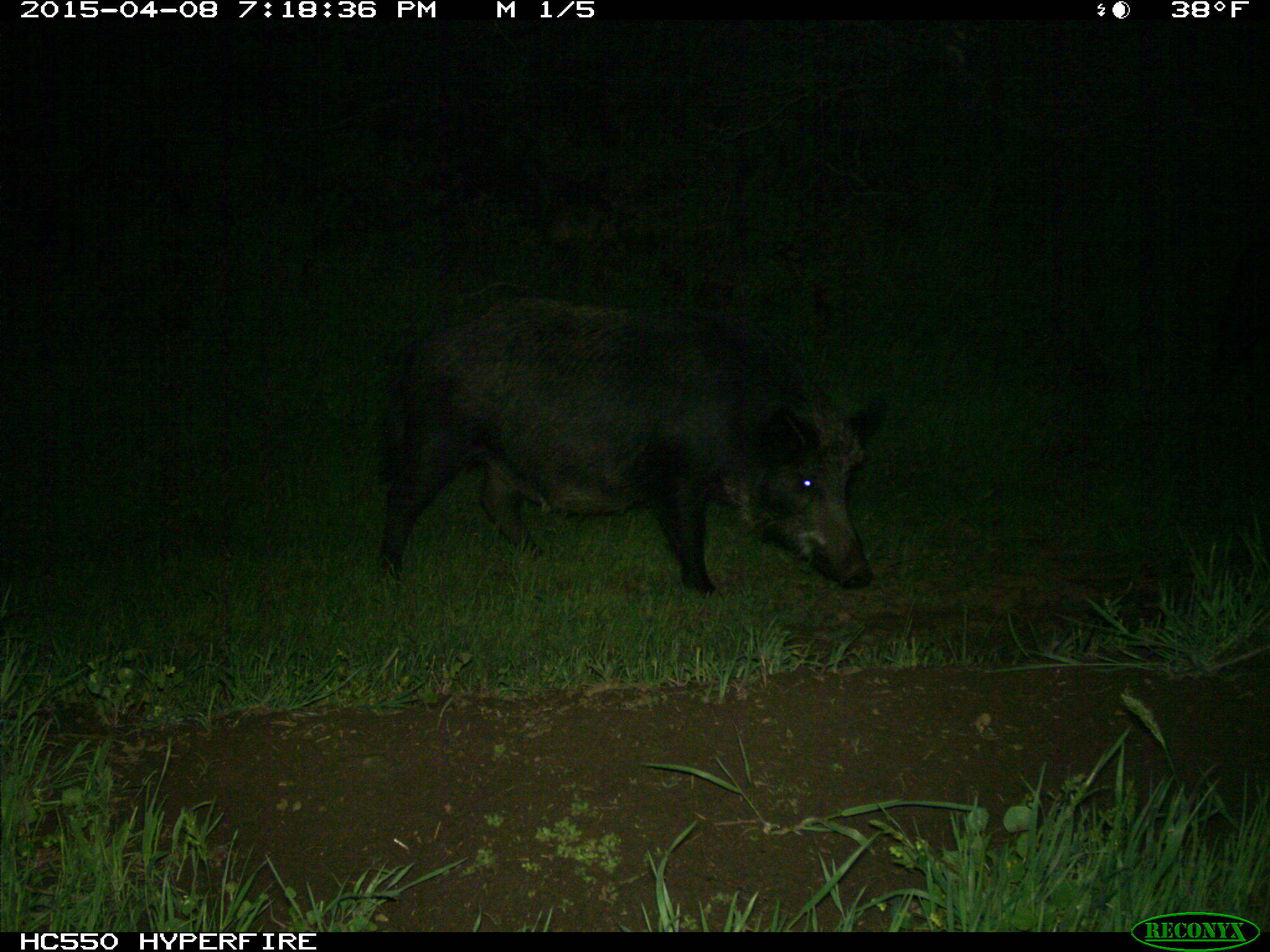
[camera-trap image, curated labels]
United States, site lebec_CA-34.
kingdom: Animalia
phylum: Chordata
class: Mammalia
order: Artiodactyla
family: Suidae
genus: Sus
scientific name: Sus scrofa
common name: wild boar